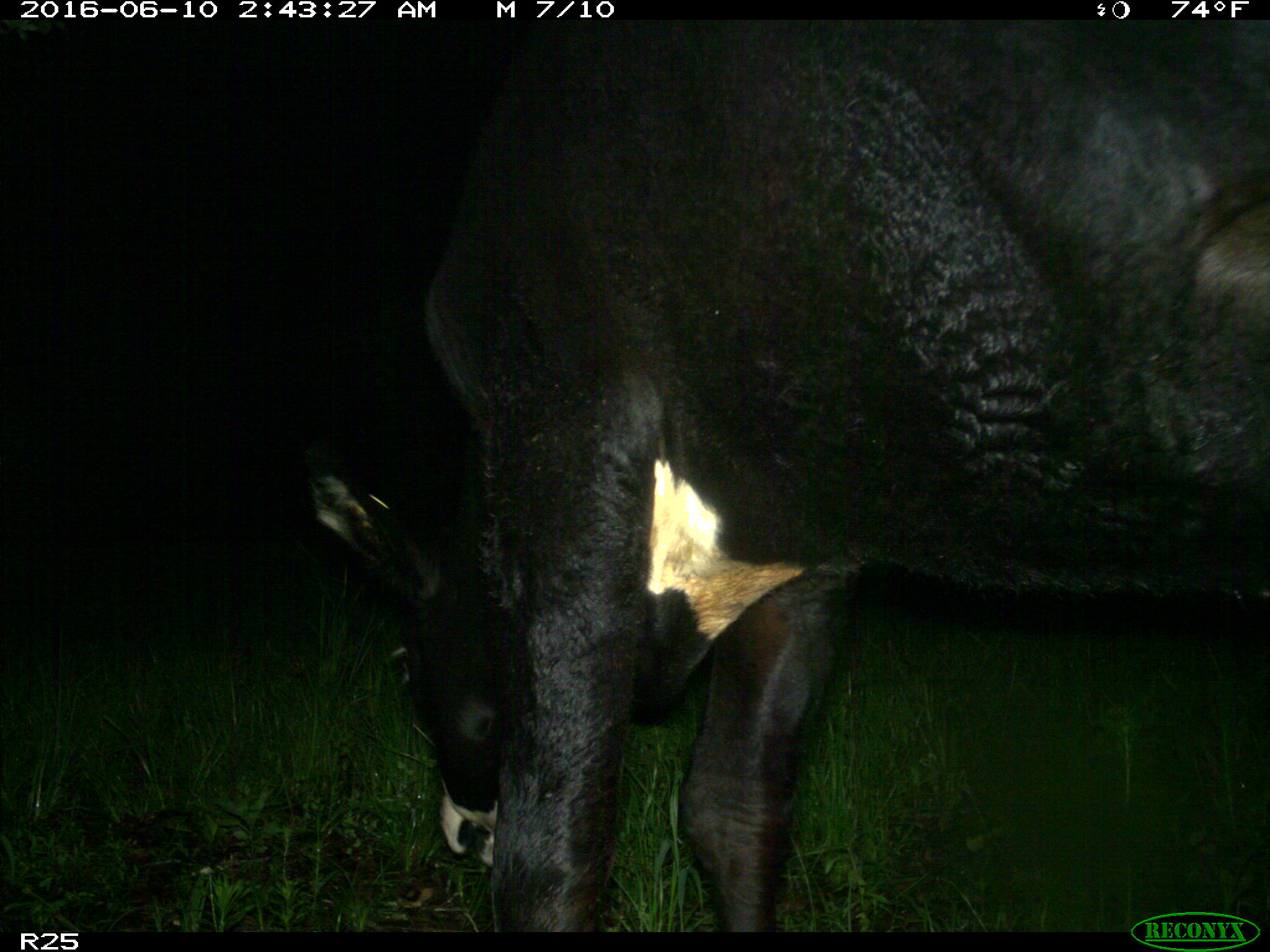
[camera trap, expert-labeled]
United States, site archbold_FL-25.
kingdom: Animalia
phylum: Chordata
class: Mammalia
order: Artiodactyla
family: Bovidae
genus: Bos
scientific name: Bos taurus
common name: domestic cow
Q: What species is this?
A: Bos taurus (domestic cow).